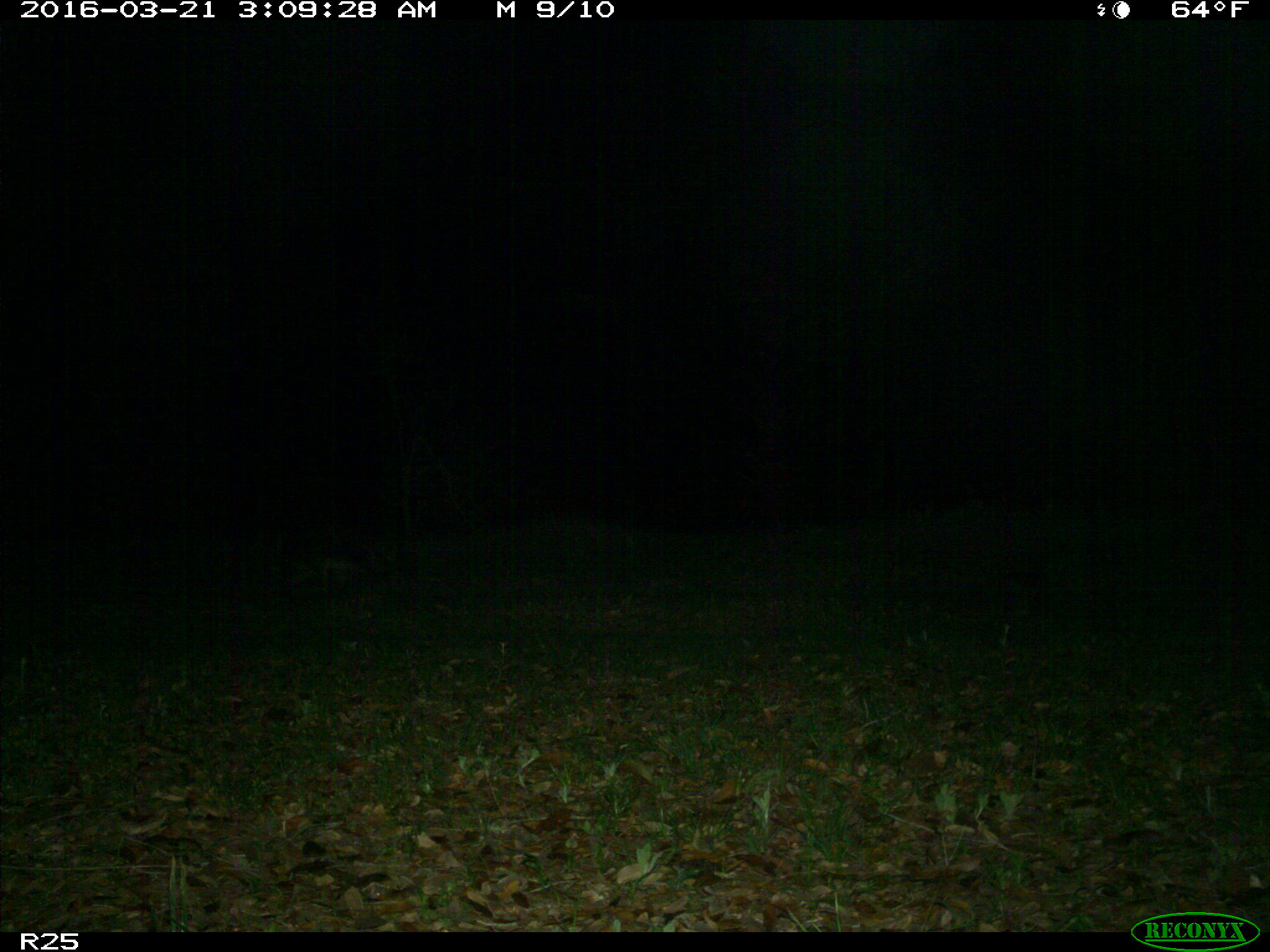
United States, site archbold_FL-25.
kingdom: Animalia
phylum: Chordata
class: Mammalia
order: Carnivora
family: Procyonidae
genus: Procyon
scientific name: Procyon lotor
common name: common raccoon